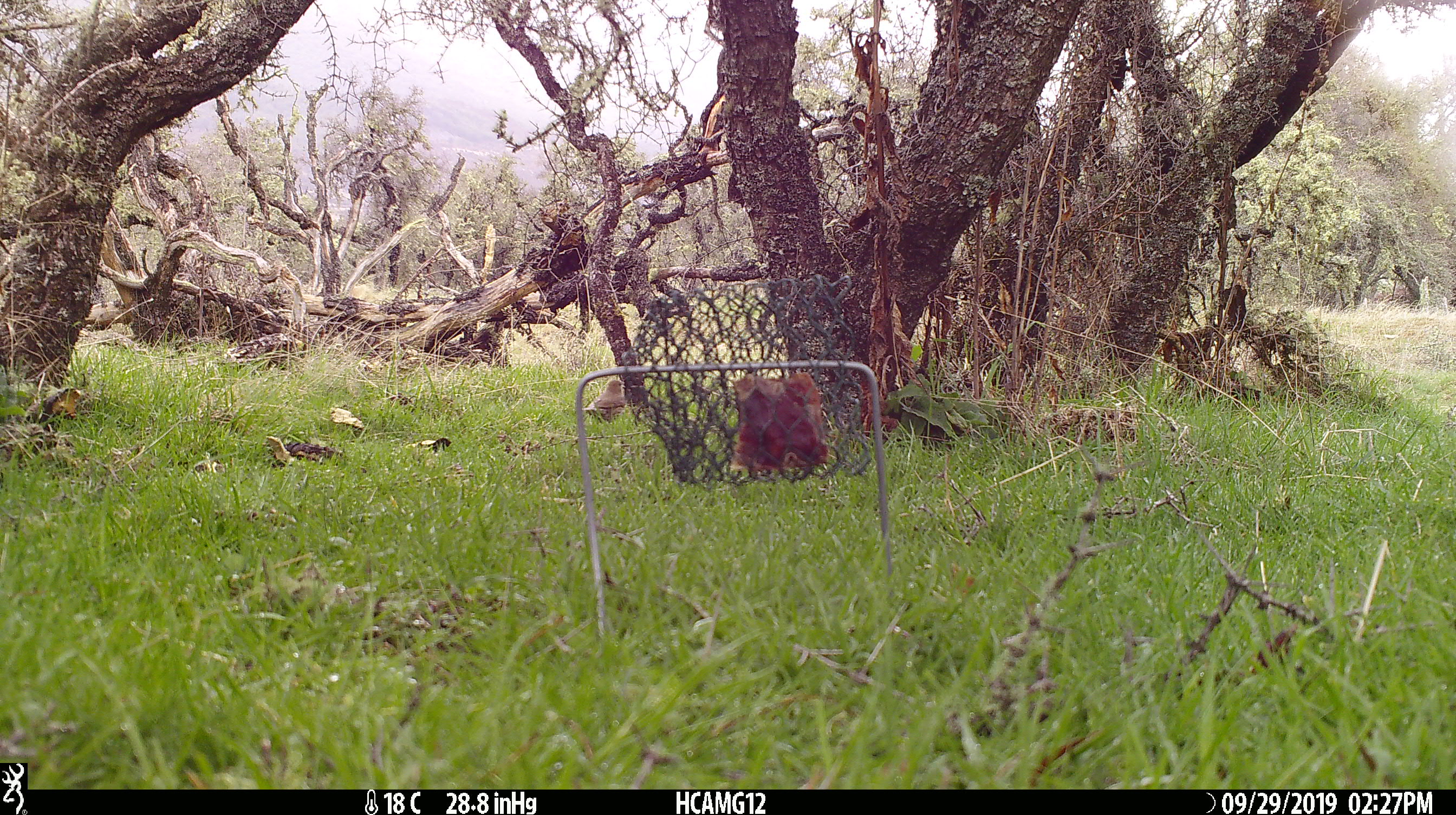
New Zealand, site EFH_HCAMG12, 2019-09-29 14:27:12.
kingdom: Animalia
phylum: Chordata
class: Aves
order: Passeriformes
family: Turdidae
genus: Turdus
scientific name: Turdus philomelos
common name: song thrush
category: thrush